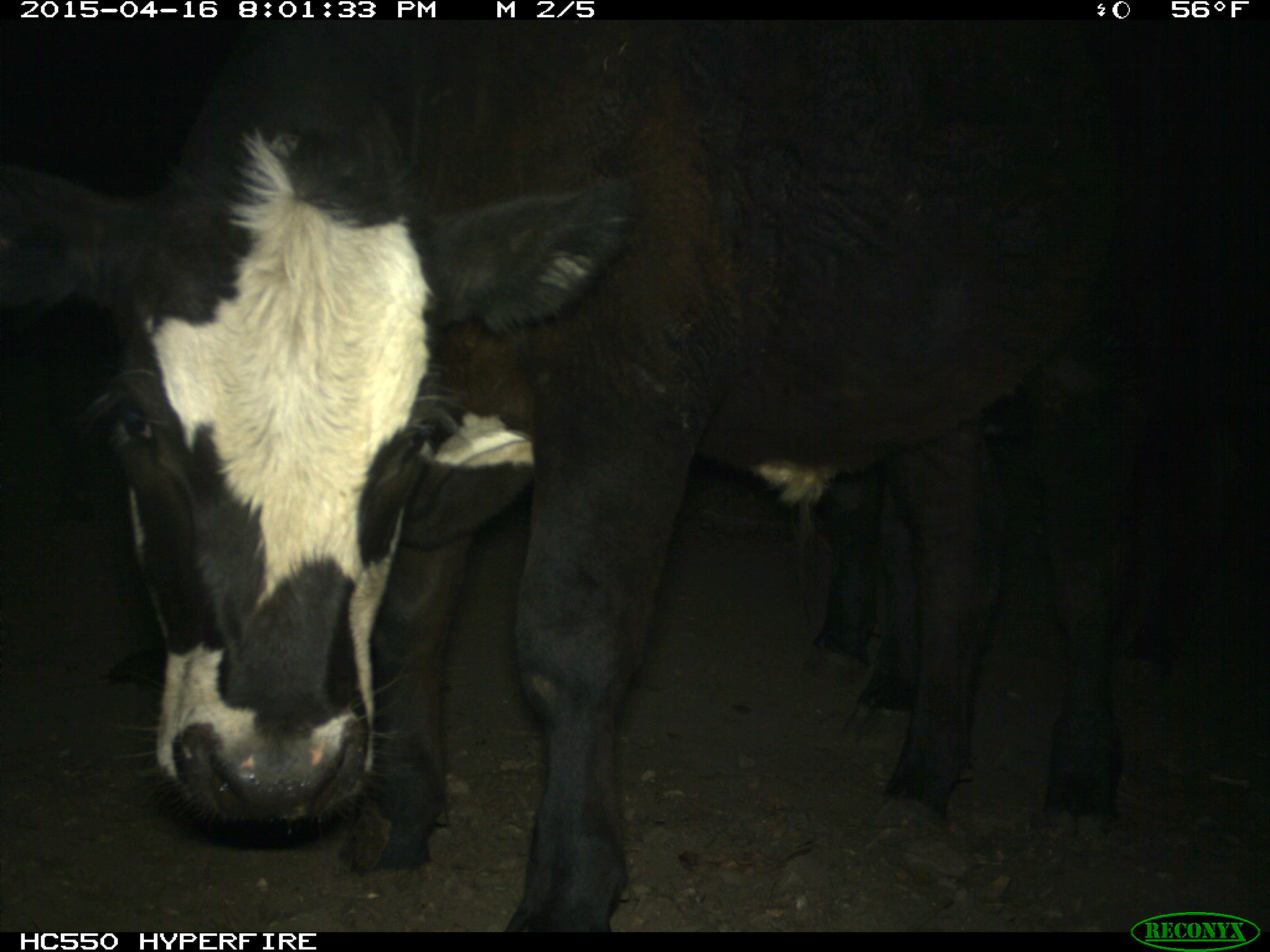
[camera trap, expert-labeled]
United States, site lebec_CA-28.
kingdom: Animalia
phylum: Chordata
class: Mammalia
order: Artiodactyla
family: Bovidae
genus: Bos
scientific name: Bos taurus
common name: domestic cow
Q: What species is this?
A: Bos taurus (domestic cow).